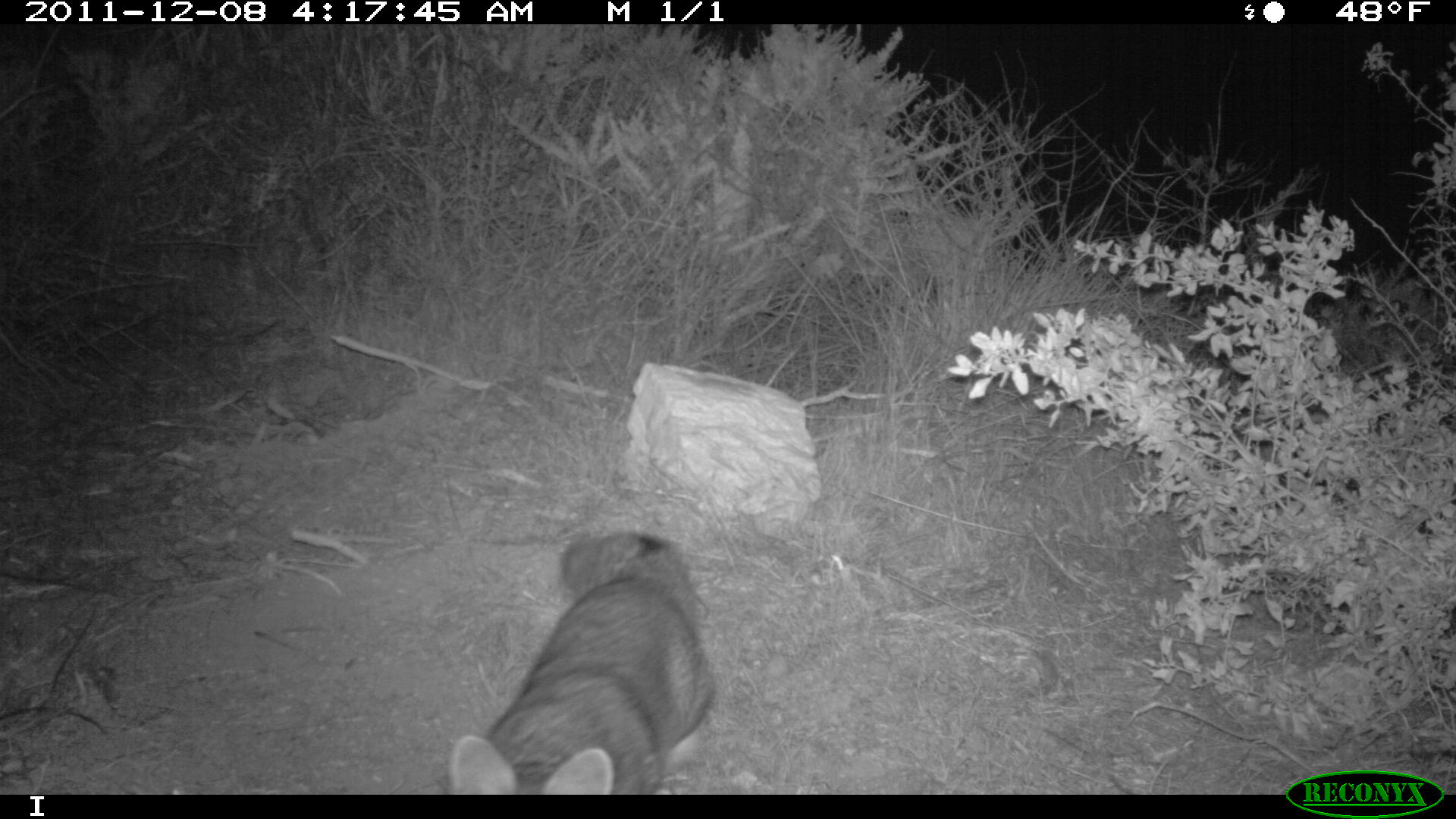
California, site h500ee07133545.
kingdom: Animalia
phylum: Chordata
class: Mammalia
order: Carnivora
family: Canidae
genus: Urocyon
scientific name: Urocyon littoralis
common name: island fox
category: fox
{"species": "fox (island fox) (Urocyon littoralis)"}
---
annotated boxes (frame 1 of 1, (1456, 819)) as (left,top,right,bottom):
fox: (448,528,713,795)